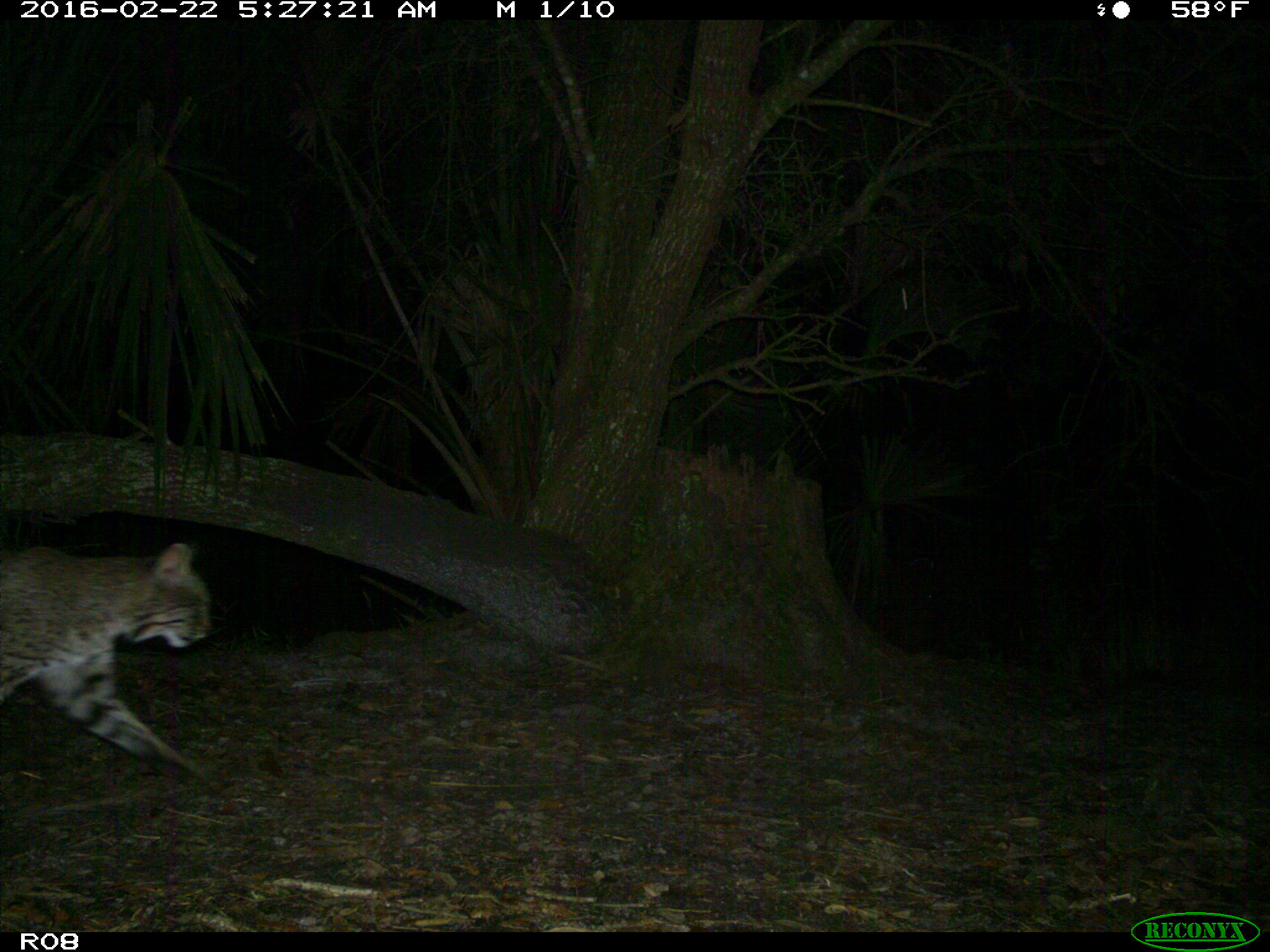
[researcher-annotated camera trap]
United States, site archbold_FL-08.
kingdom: Animalia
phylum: Chordata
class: Mammalia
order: Carnivora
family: Felidae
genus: Lynx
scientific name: Lynx rufus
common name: bobcat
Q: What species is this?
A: Lynx rufus (bobcat).